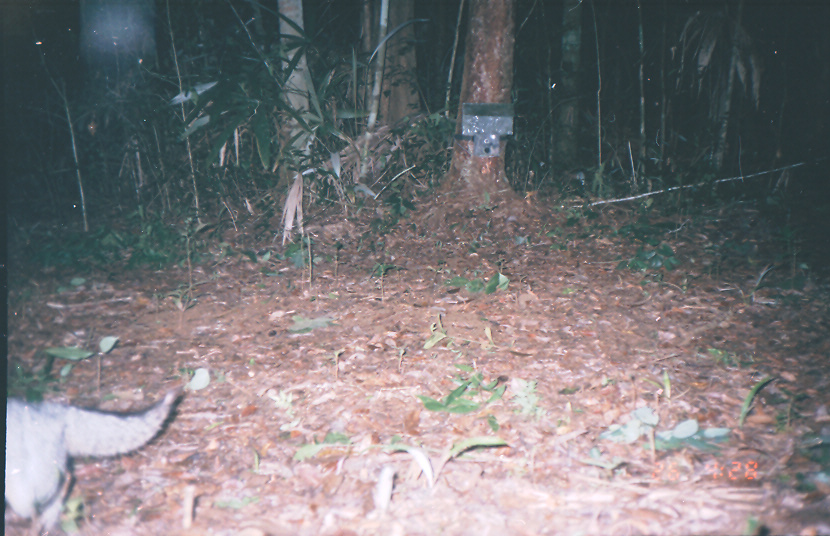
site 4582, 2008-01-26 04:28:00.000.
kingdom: Animalia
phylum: Chordata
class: Mammalia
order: Carnivora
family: Canidae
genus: Urocyon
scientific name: Urocyon cinereoargenteus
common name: gray fox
Urocyon cinereoargenteus (gray fox).